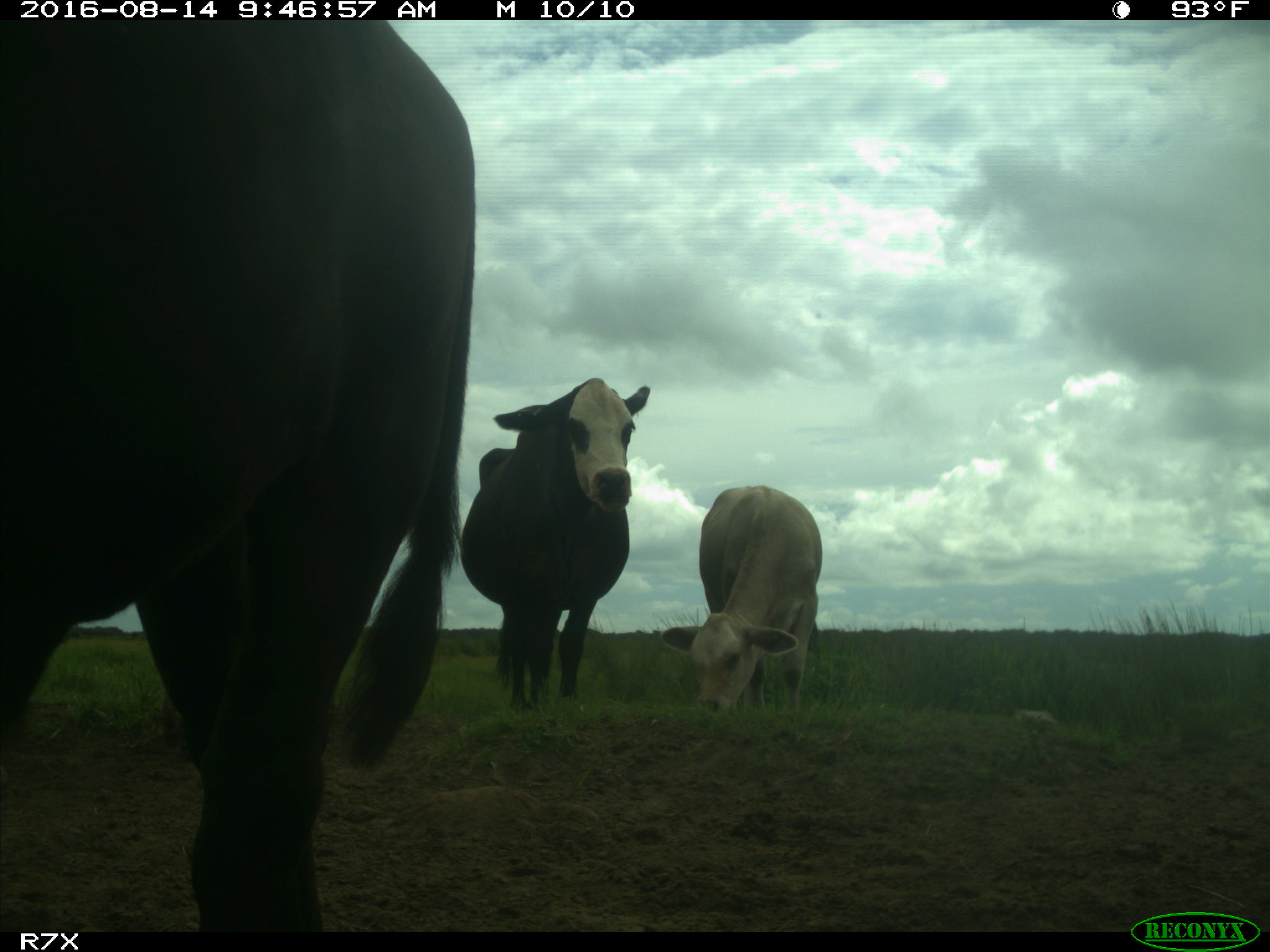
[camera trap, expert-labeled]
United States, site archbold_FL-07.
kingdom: Animalia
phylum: Chordata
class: Mammalia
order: Artiodactyla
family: Bovidae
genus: Bos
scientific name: Bos taurus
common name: domestic cow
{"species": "Bos taurus (domestic cow)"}